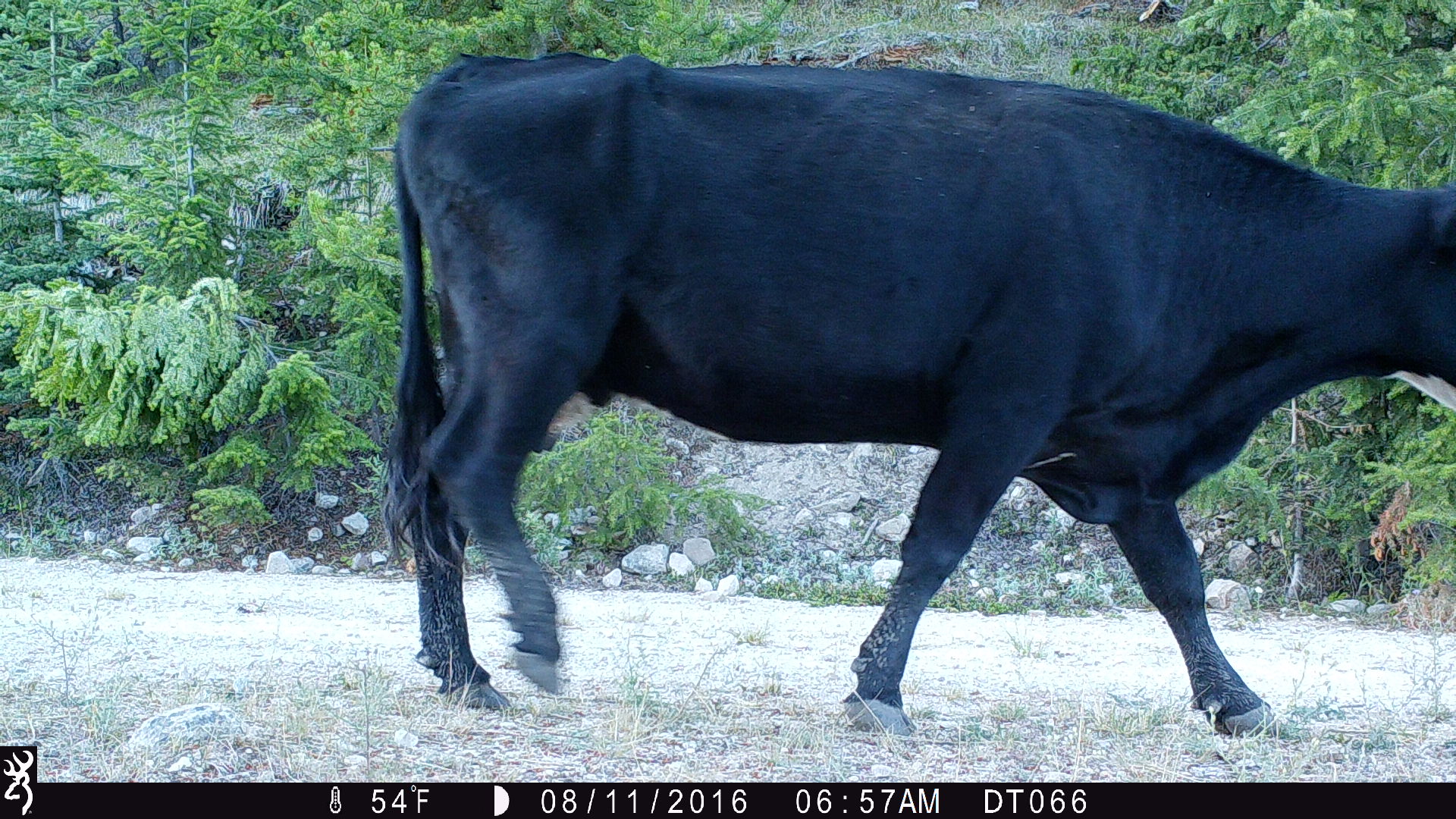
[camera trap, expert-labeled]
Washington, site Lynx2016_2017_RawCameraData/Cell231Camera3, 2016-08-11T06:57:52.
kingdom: Animalia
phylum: Chordata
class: Mammalia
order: Artiodactyla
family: Bovidae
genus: Bos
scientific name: Bos taurus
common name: domestic cattle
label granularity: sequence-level